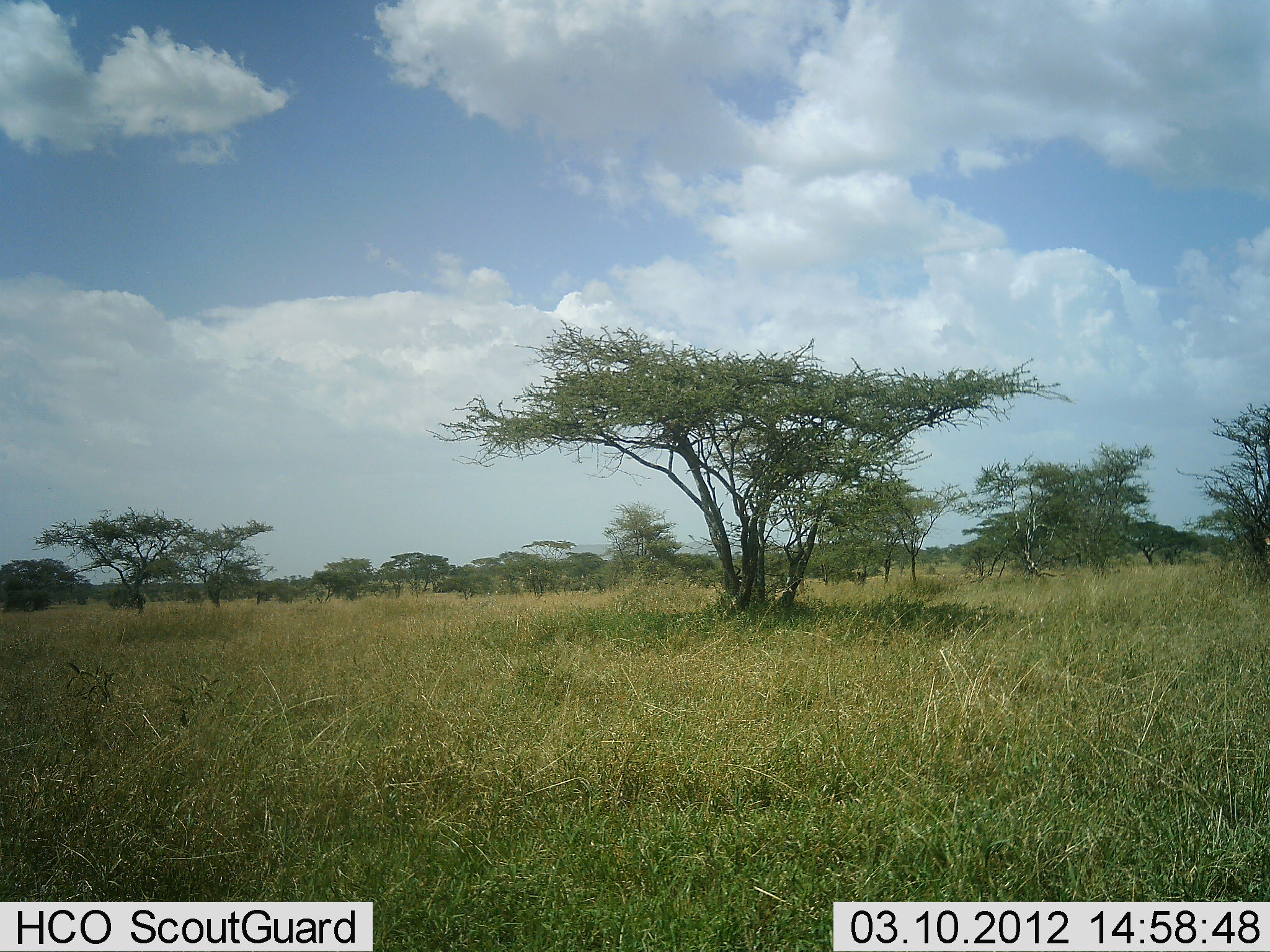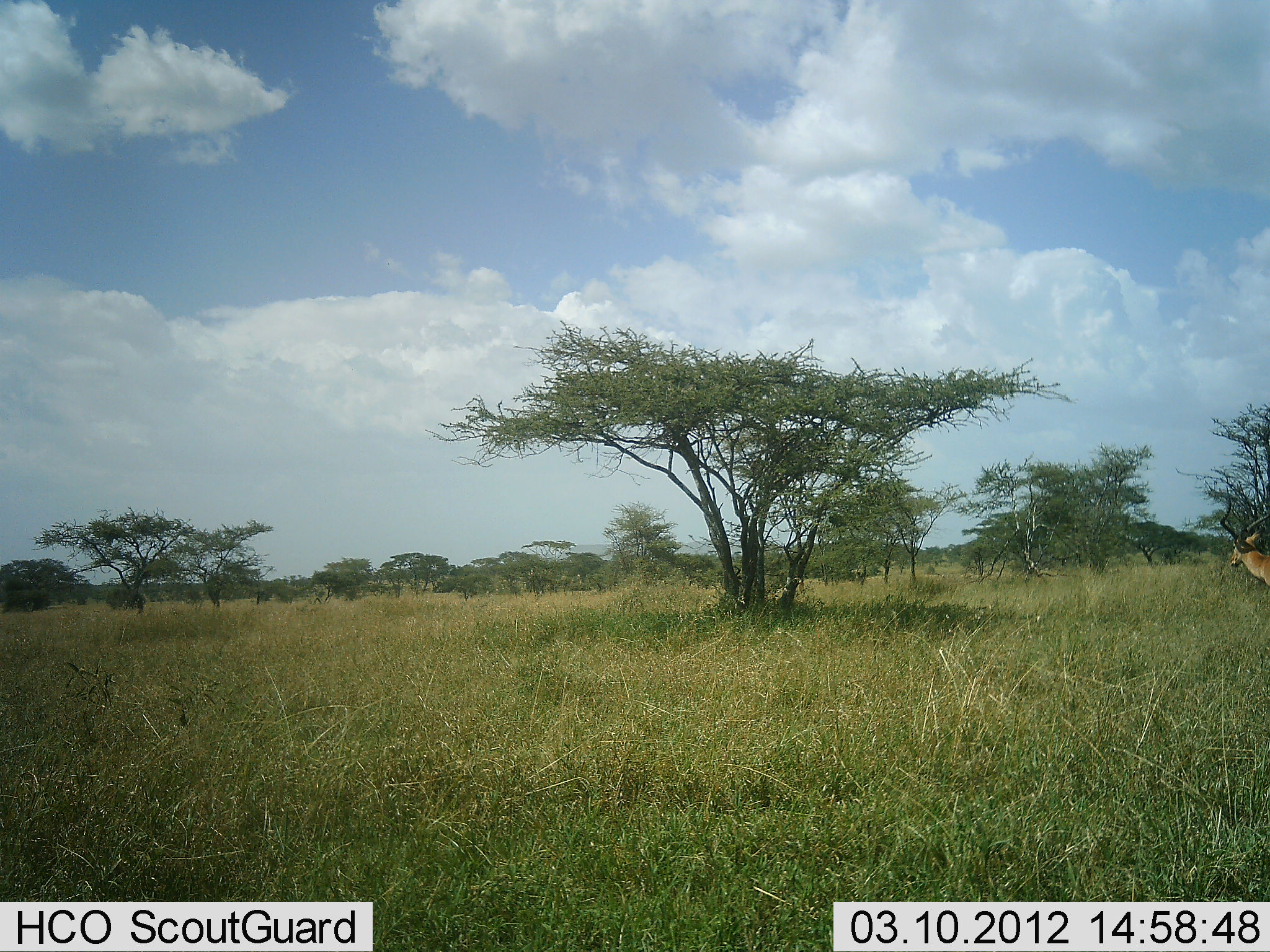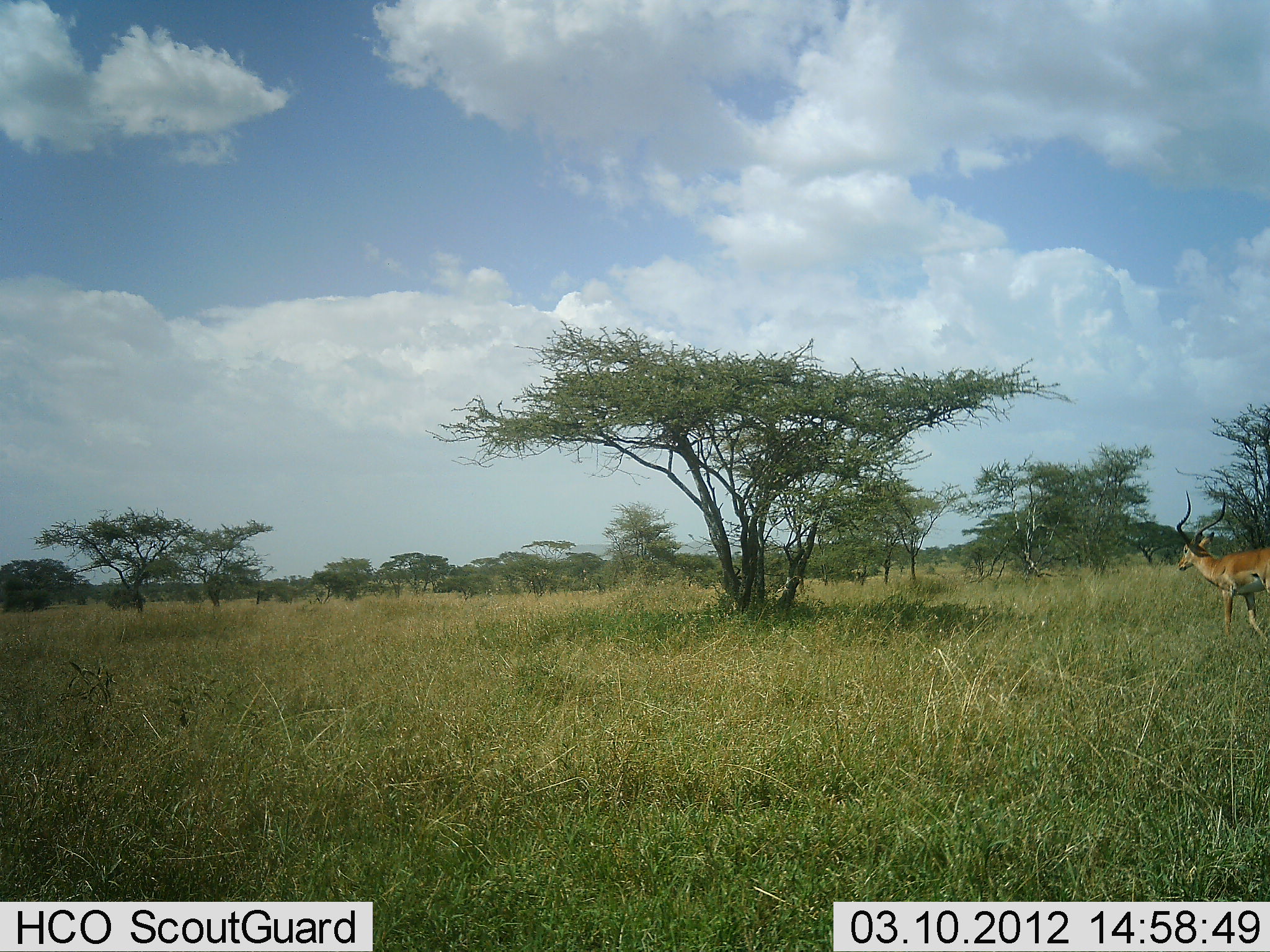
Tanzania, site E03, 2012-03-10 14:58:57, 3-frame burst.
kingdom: Animalia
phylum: Chordata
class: Mammalia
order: Artiodactyla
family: Bovidae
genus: Aepyceros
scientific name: Aepyceros melampus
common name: impala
Impala (Aepyceros melampus), count 1. Behavior (volunteer vote fractions): standing 0%, resting 0%, moving 100%, interacting 0%. Young present (vote fraction): 0%. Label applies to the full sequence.